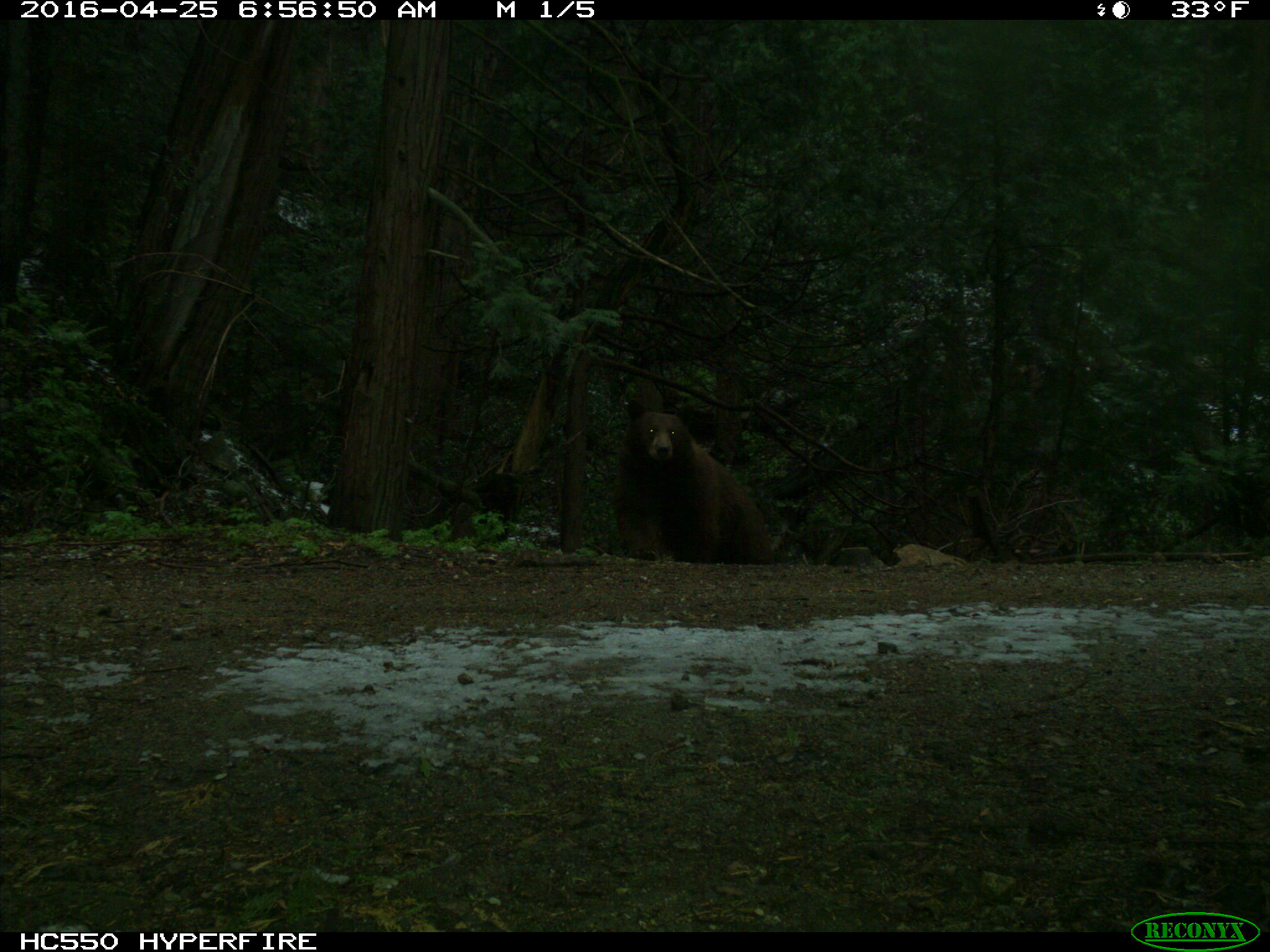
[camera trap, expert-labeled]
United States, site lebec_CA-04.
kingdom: Animalia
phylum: Chordata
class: Mammalia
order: Carnivora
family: Ursidae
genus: Ursus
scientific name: Ursus americanus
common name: american black bear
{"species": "Ursus americanus (american black bear)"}